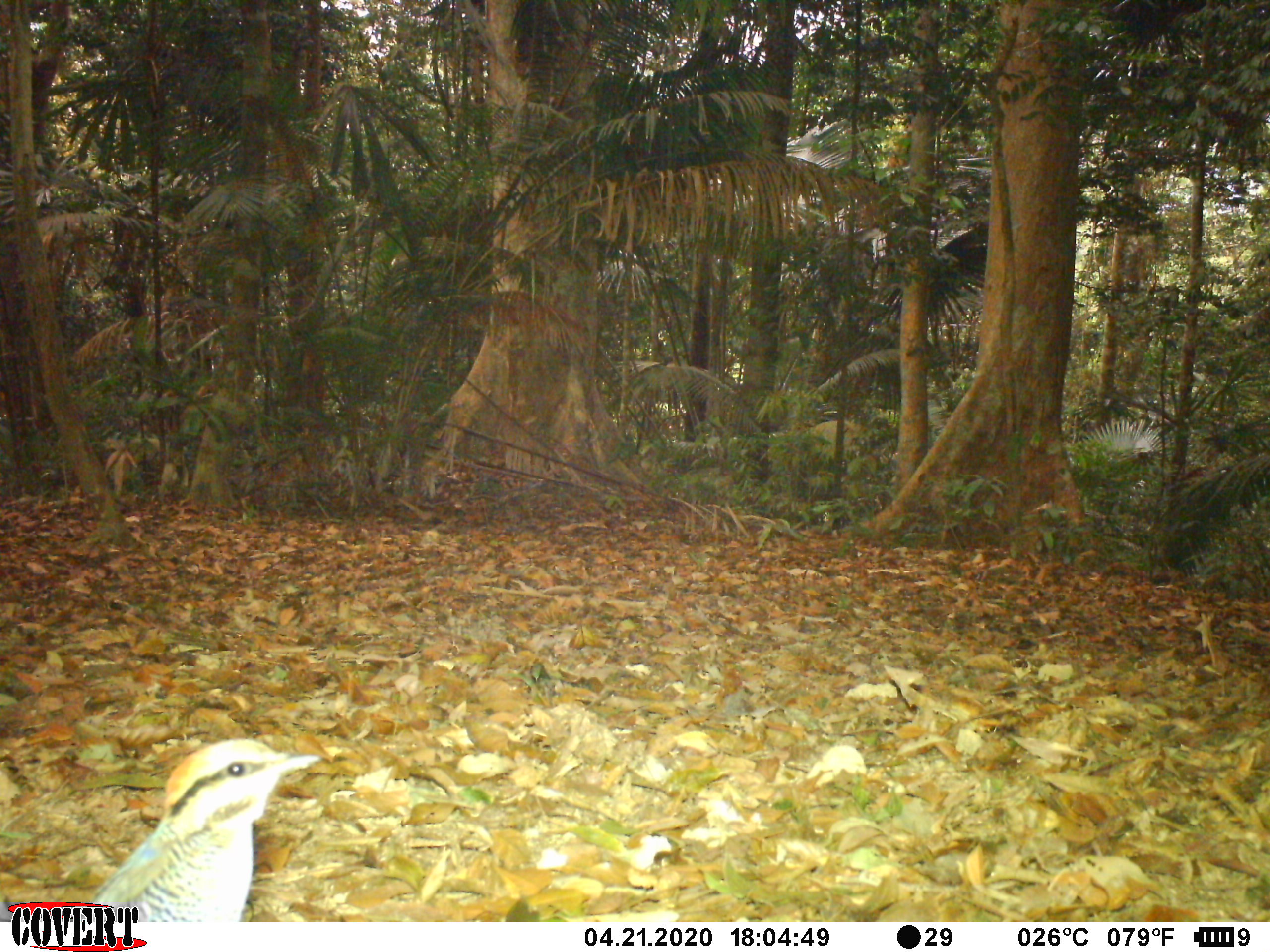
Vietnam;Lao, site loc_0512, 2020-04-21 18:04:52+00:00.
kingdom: Animalia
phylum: Chordata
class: Aves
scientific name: Aves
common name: bird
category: unidentified bird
Unidentified bird (bird) (Aves). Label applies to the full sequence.